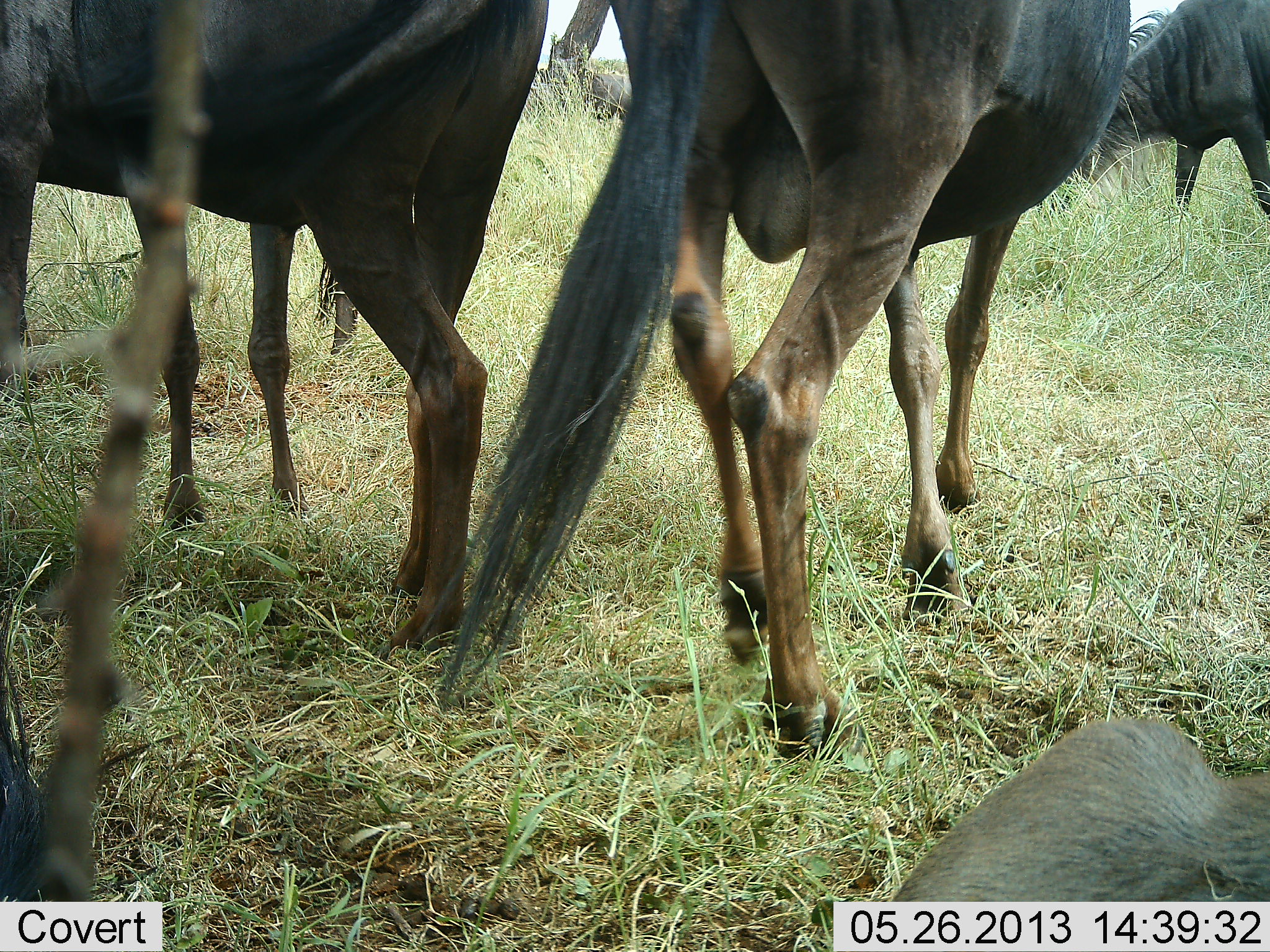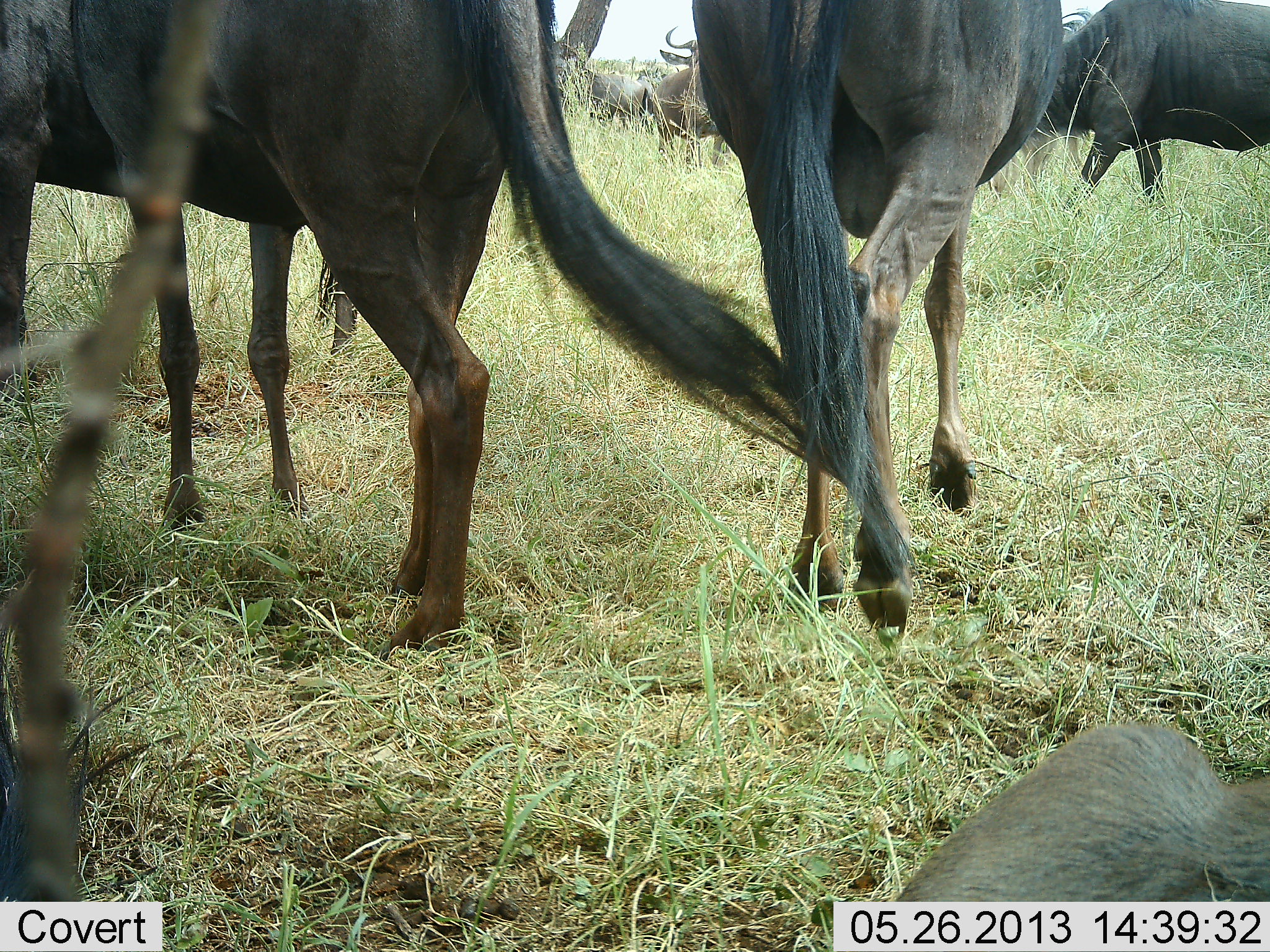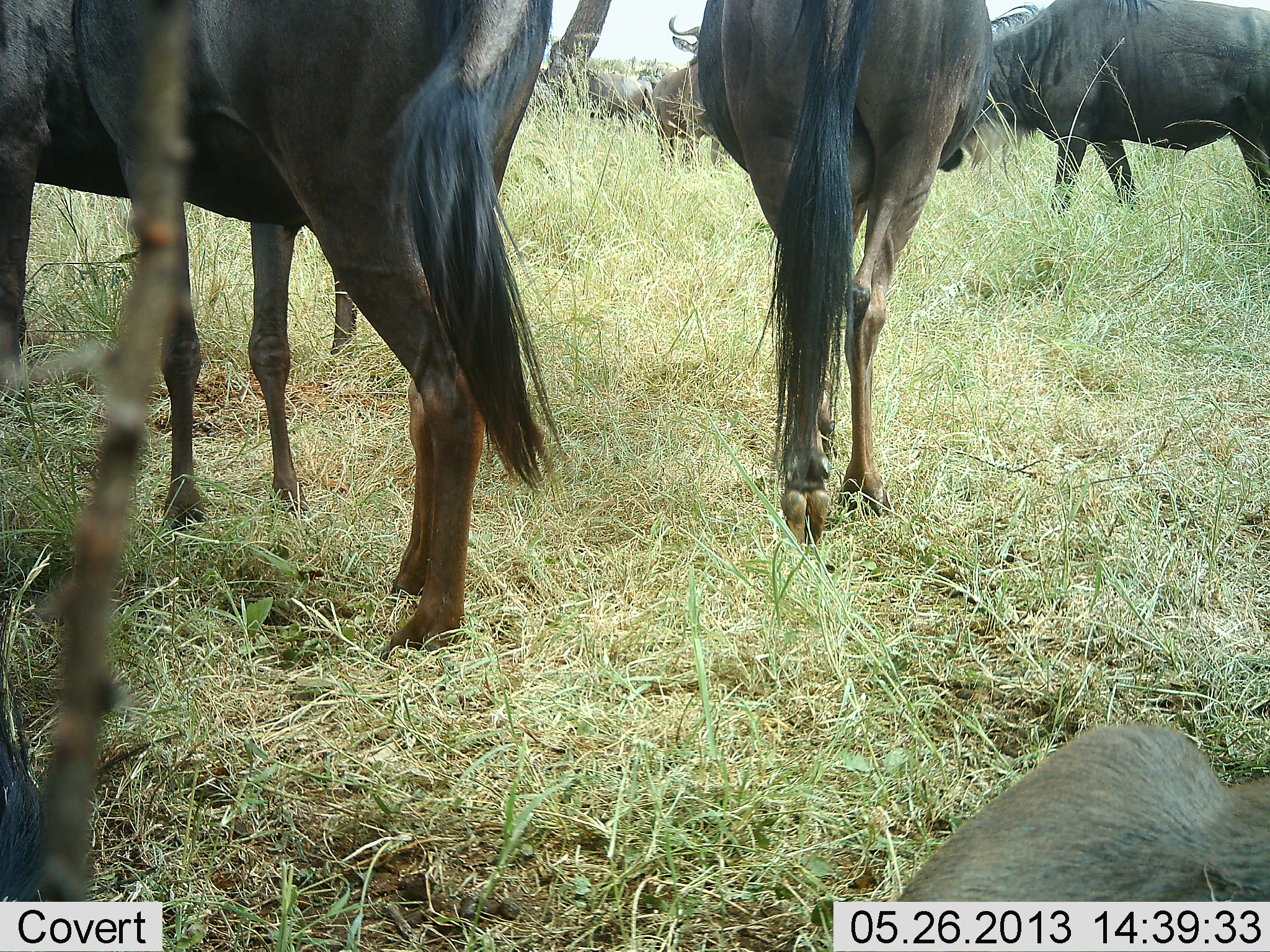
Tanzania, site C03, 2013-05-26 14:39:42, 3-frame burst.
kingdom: Animalia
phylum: Chordata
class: Mammalia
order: Artiodactyla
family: Bovidae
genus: Connochaetes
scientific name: Connochaetes taurinus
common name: blue wildebeest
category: wildebeest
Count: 6.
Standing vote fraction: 74%.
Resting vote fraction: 48%.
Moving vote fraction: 74%.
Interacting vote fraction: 9%.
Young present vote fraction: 4%.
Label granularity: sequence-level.